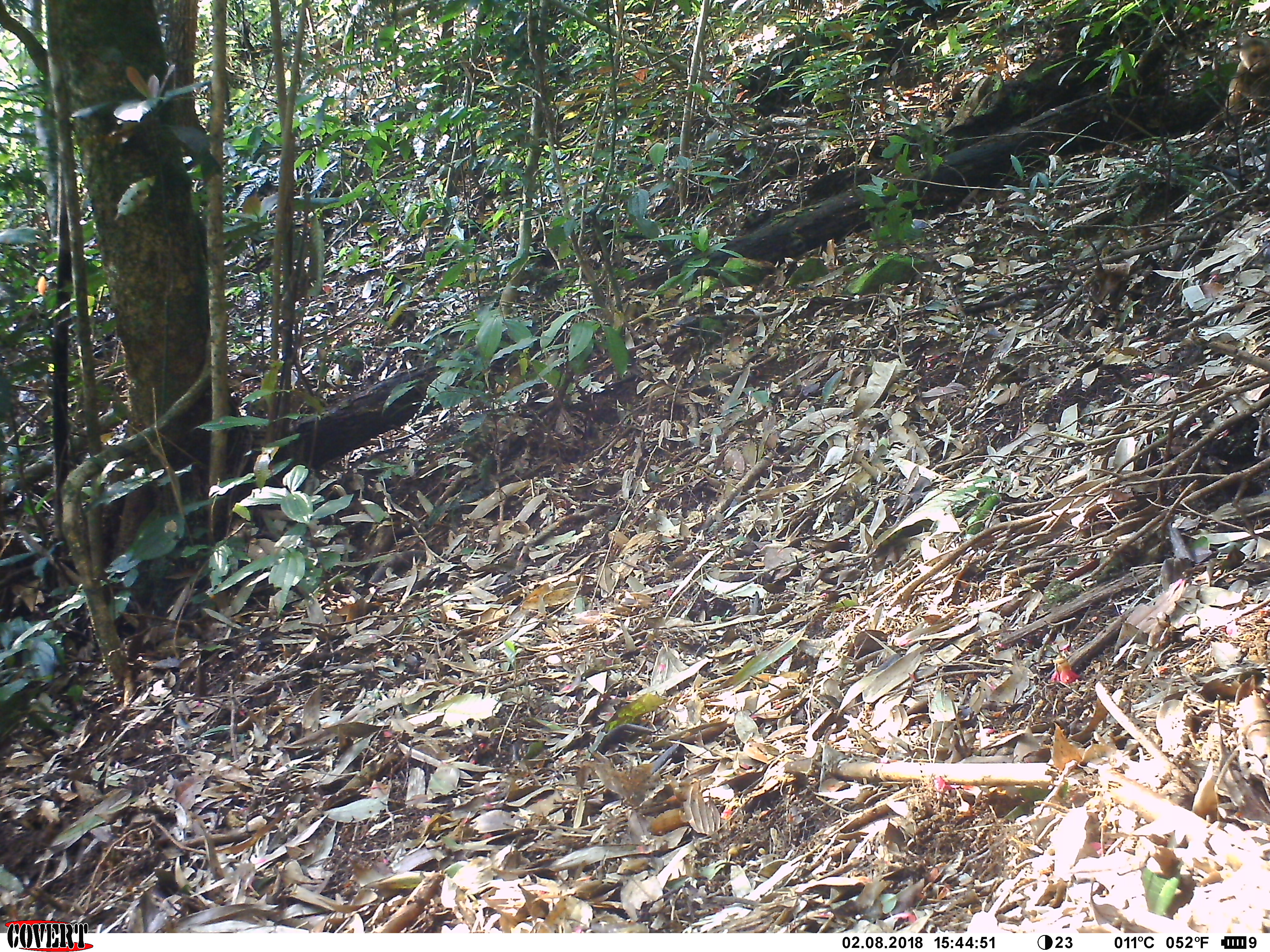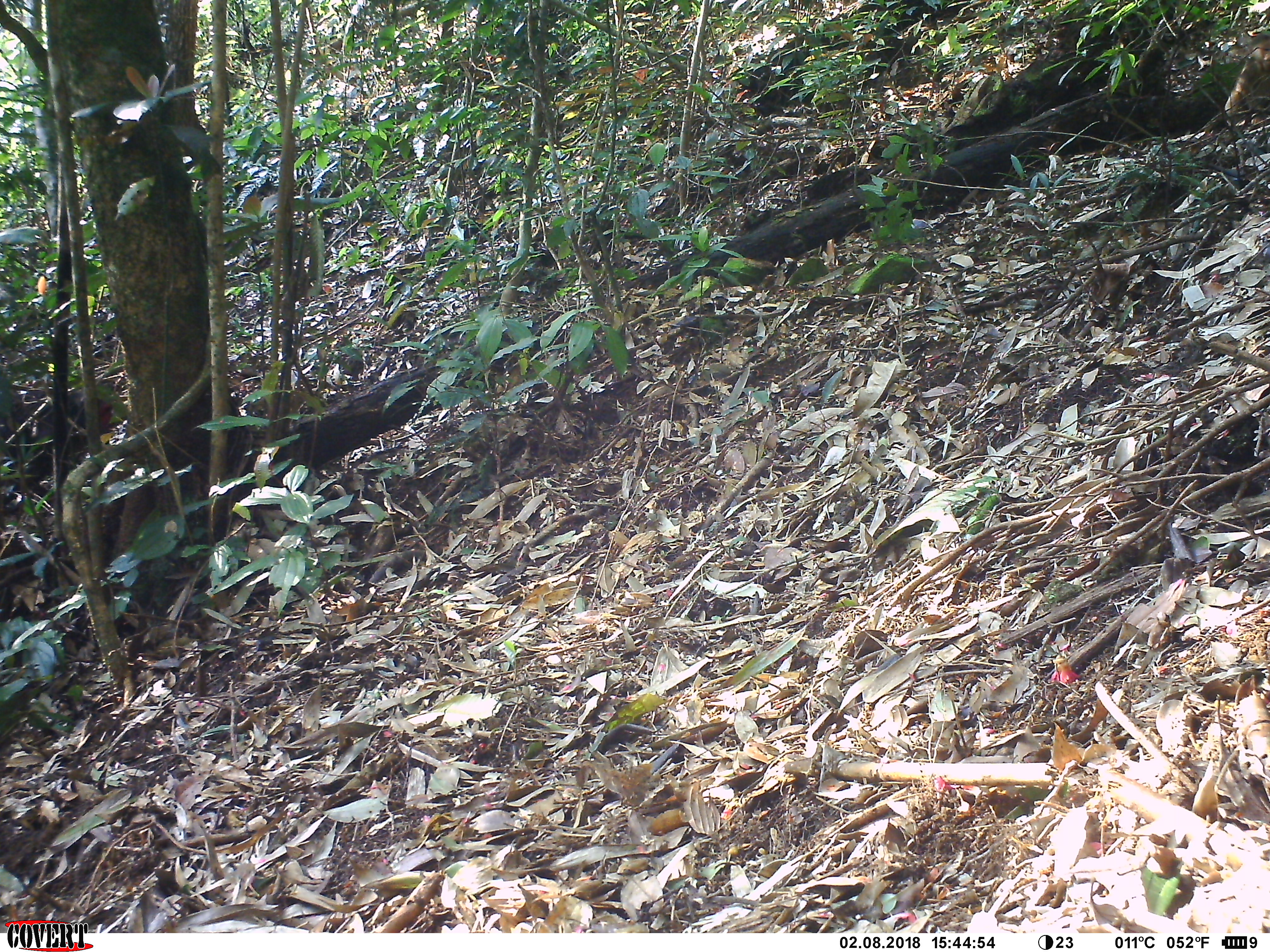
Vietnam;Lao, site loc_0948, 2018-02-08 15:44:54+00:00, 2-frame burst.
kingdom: Animalia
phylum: Chordata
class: Mammalia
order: Primates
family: Cercopithecidae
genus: Macaca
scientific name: Macaca arctoides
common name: stump-tailed macaque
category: stump tailed macaque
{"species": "stump tailed macaque (stump-tailed macaque) (Macaca arctoides)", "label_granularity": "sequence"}